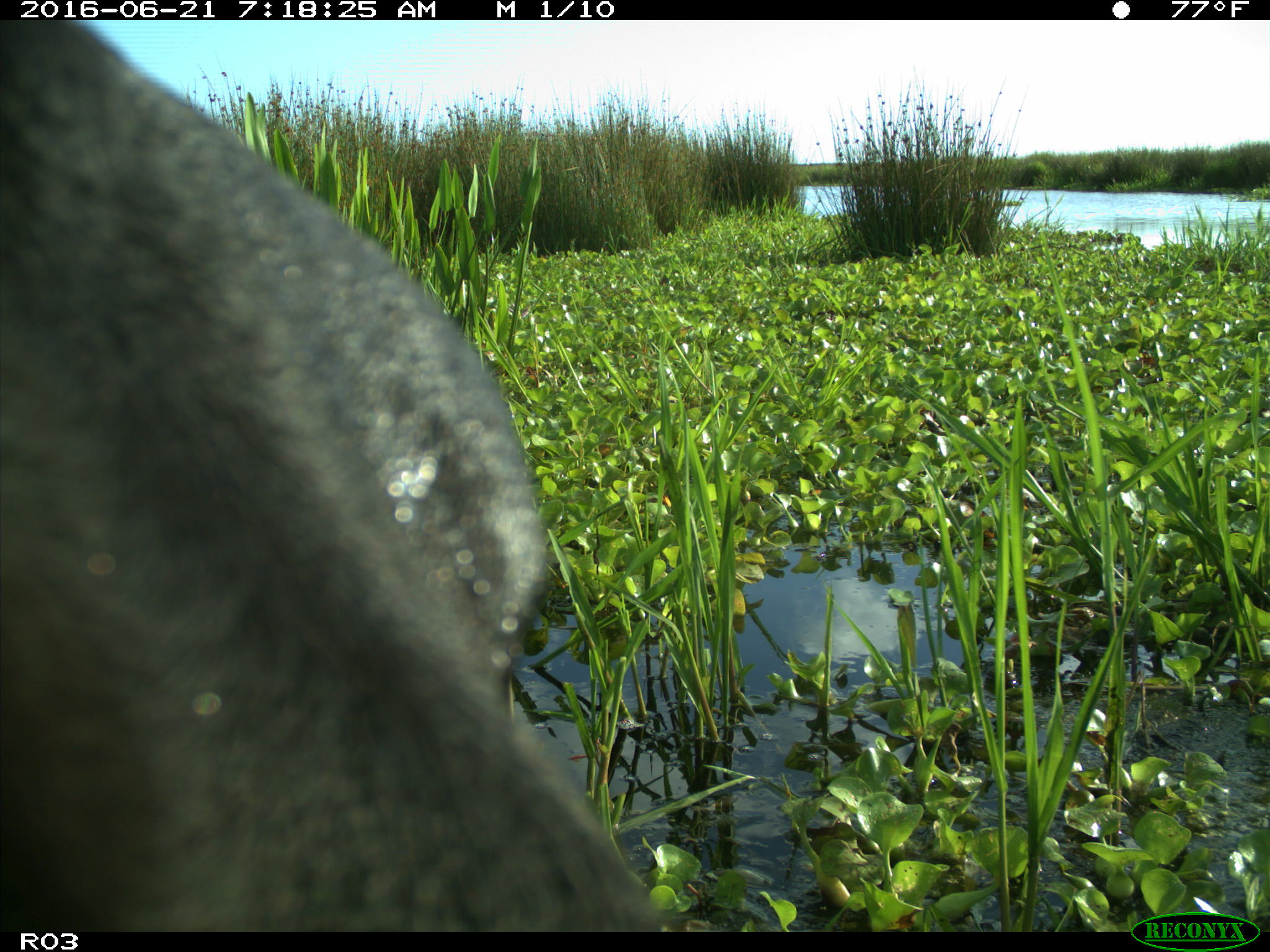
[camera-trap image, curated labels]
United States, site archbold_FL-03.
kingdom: Animalia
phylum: Chordata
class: Mammalia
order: Artiodactyla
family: Bovidae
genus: Bos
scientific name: Bos taurus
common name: domestic cow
Bos taurus (domestic cow).